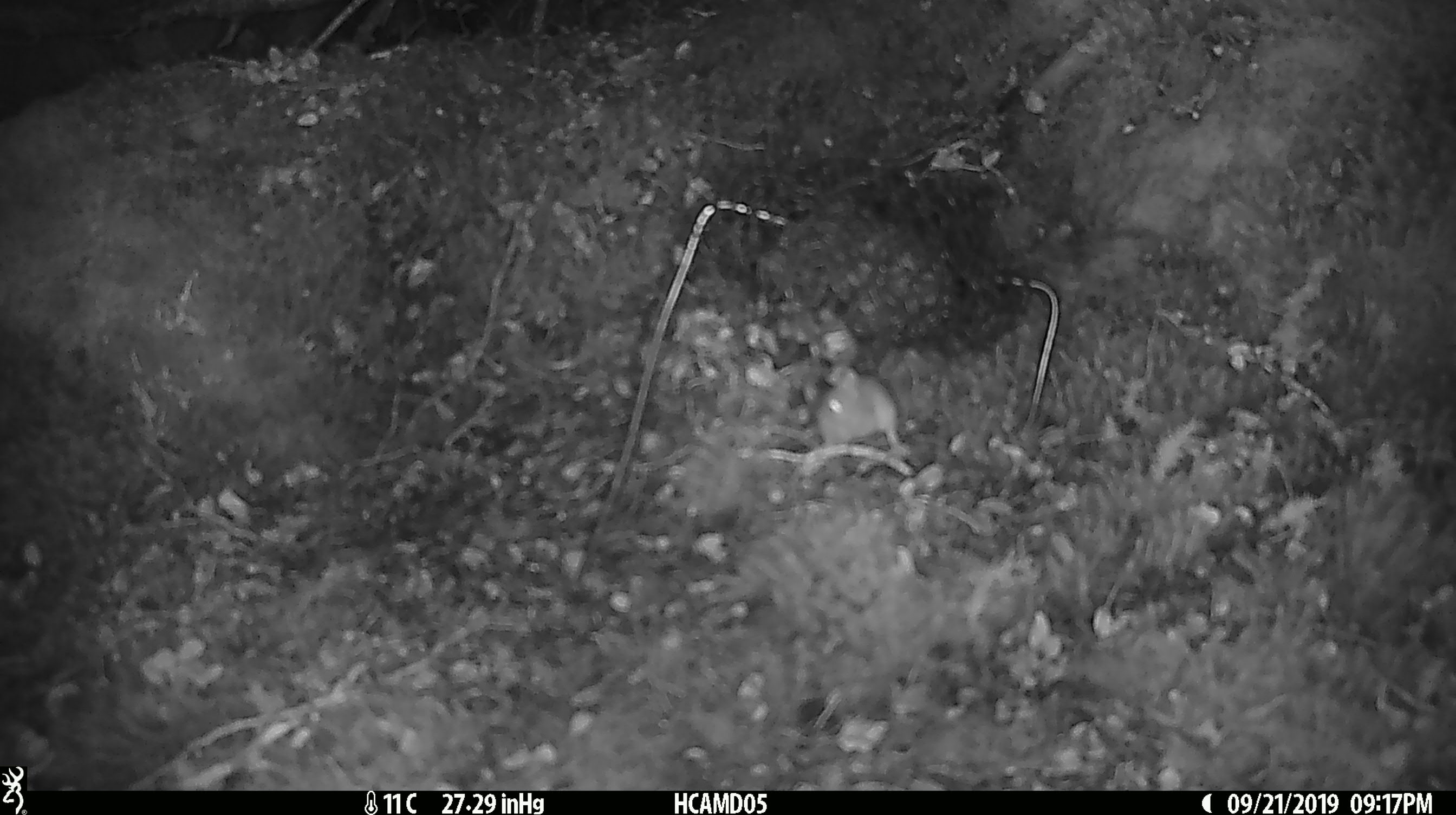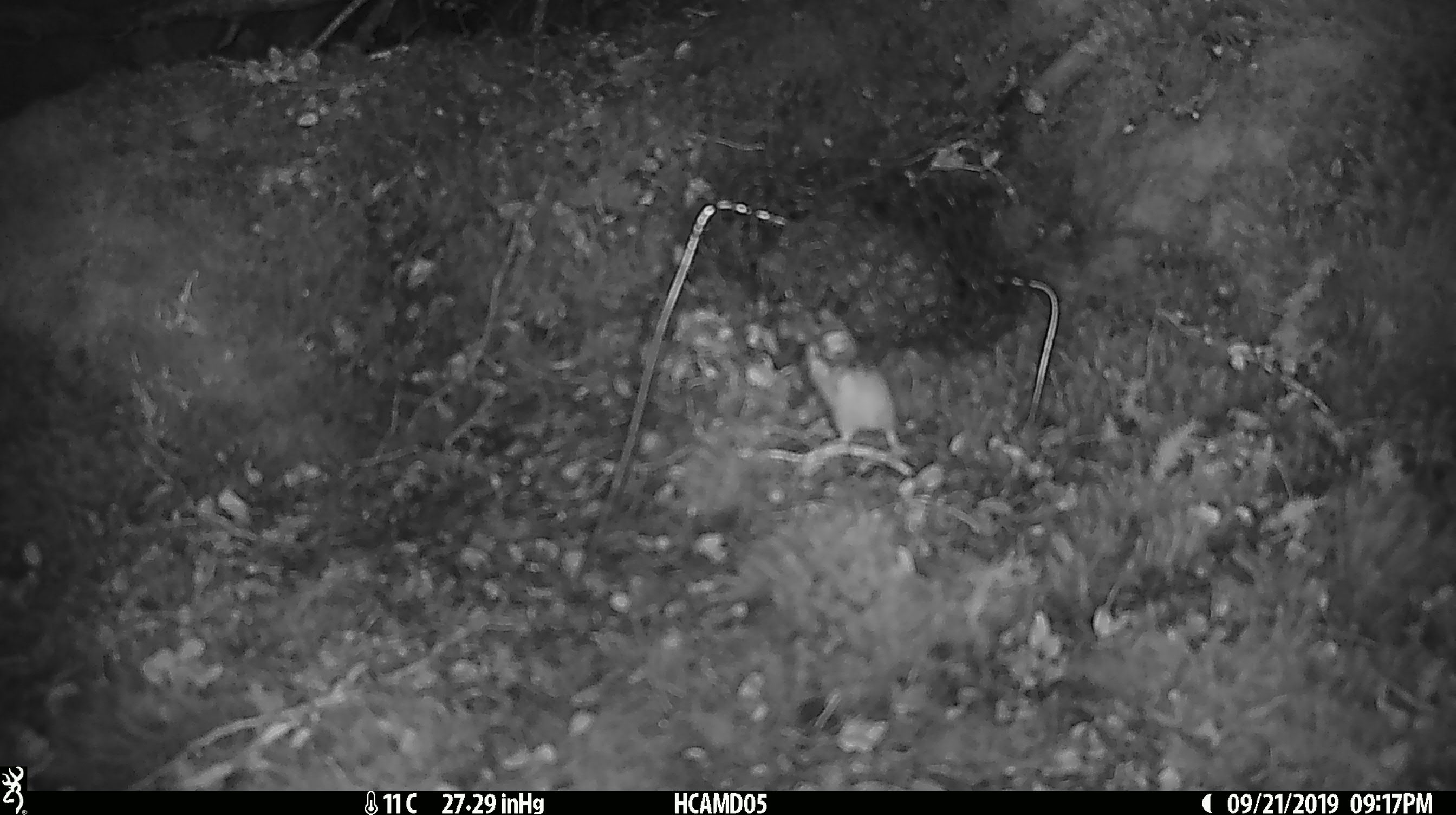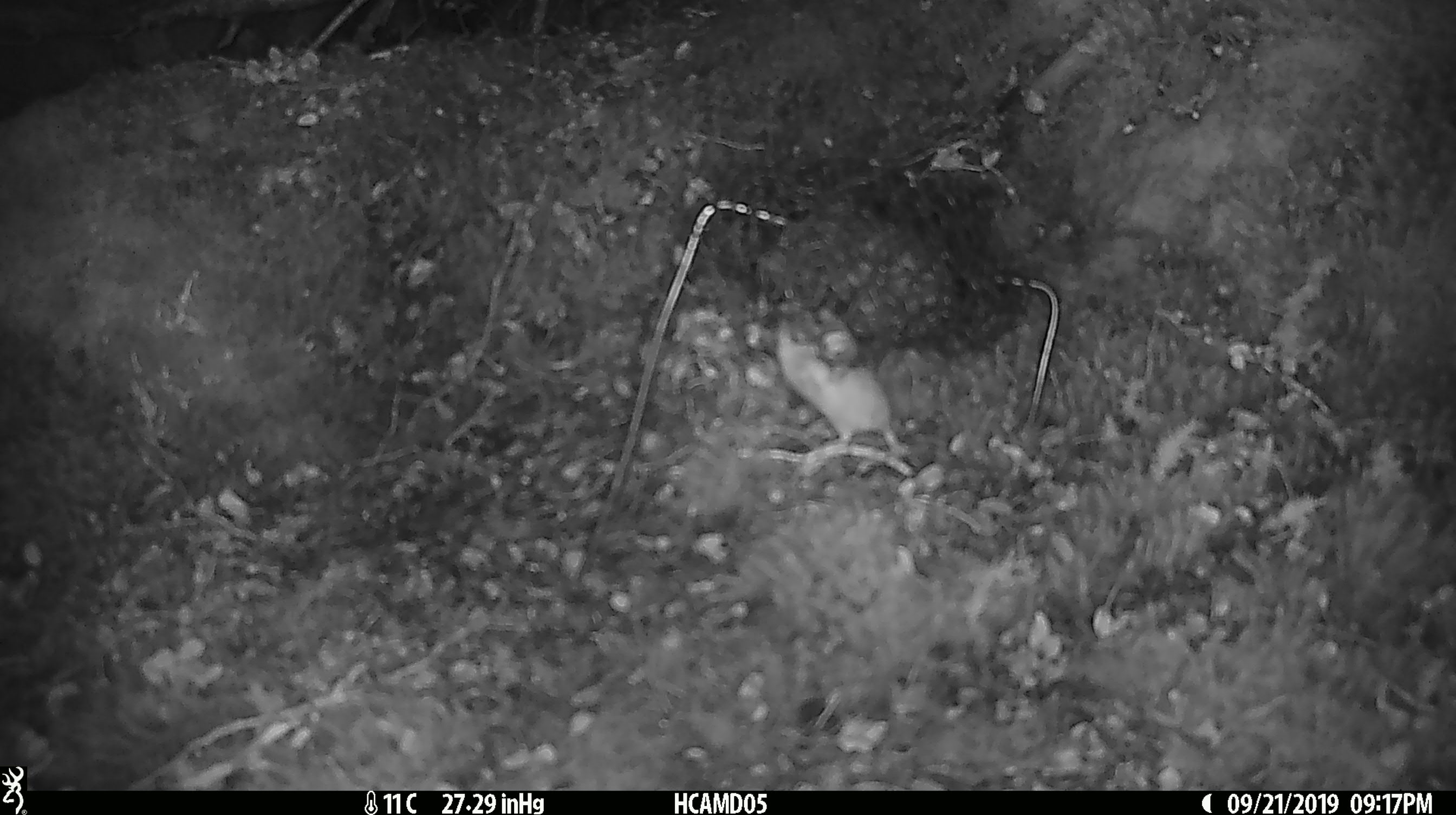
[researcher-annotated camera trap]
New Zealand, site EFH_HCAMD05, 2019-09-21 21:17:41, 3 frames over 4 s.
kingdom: Animalia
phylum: Chordata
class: Mammalia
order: Rodentia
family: Muridae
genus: Mus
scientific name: Mus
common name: mouse